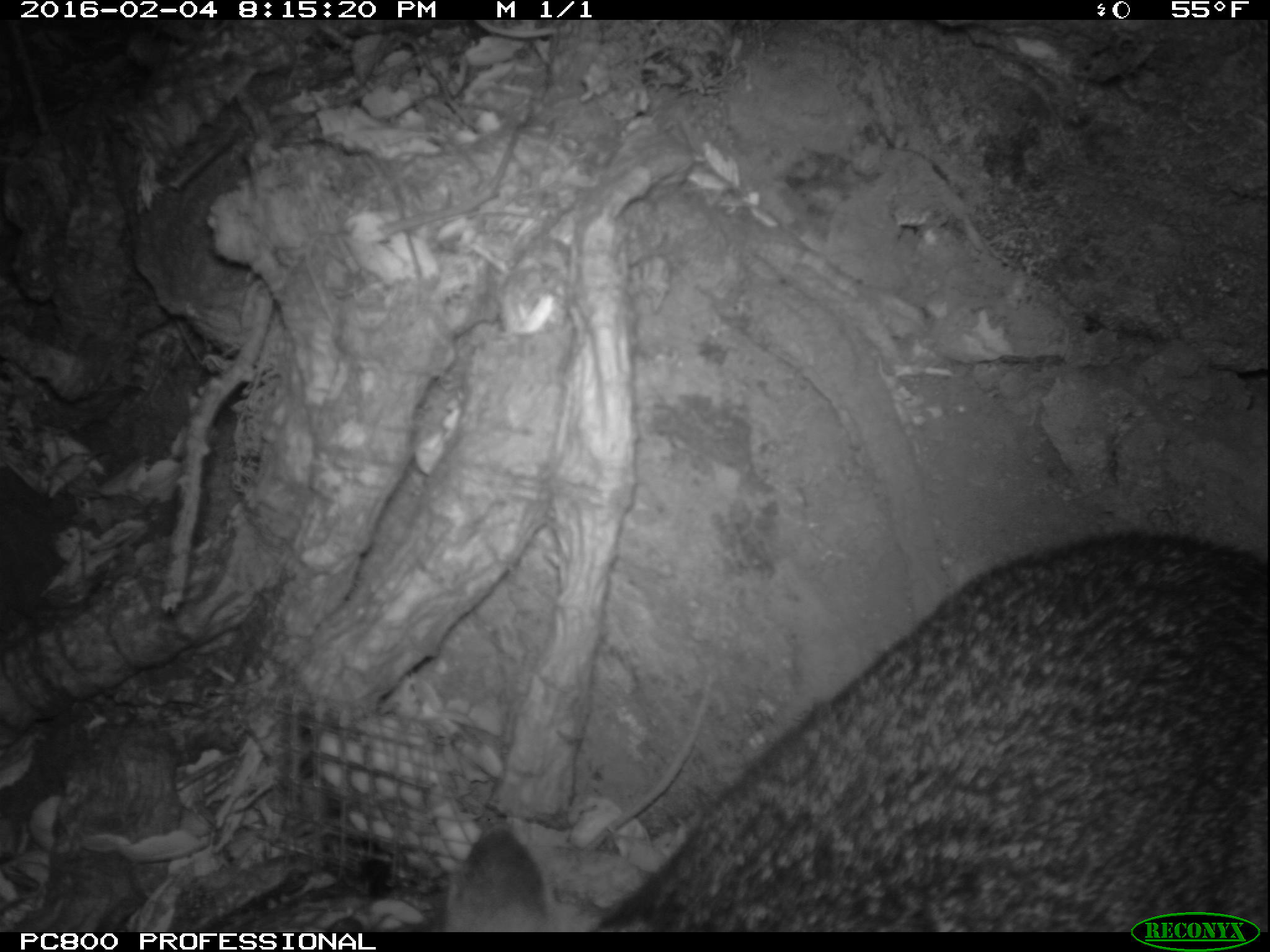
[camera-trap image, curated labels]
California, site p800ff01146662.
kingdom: Animalia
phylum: Chordata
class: Mammalia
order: Carnivora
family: Canidae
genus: Urocyon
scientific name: Urocyon littoralis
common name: island fox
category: fox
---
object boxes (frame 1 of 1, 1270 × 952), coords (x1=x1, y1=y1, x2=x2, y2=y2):
fox: (x1=441, y1=530, x2=1268, y2=932)